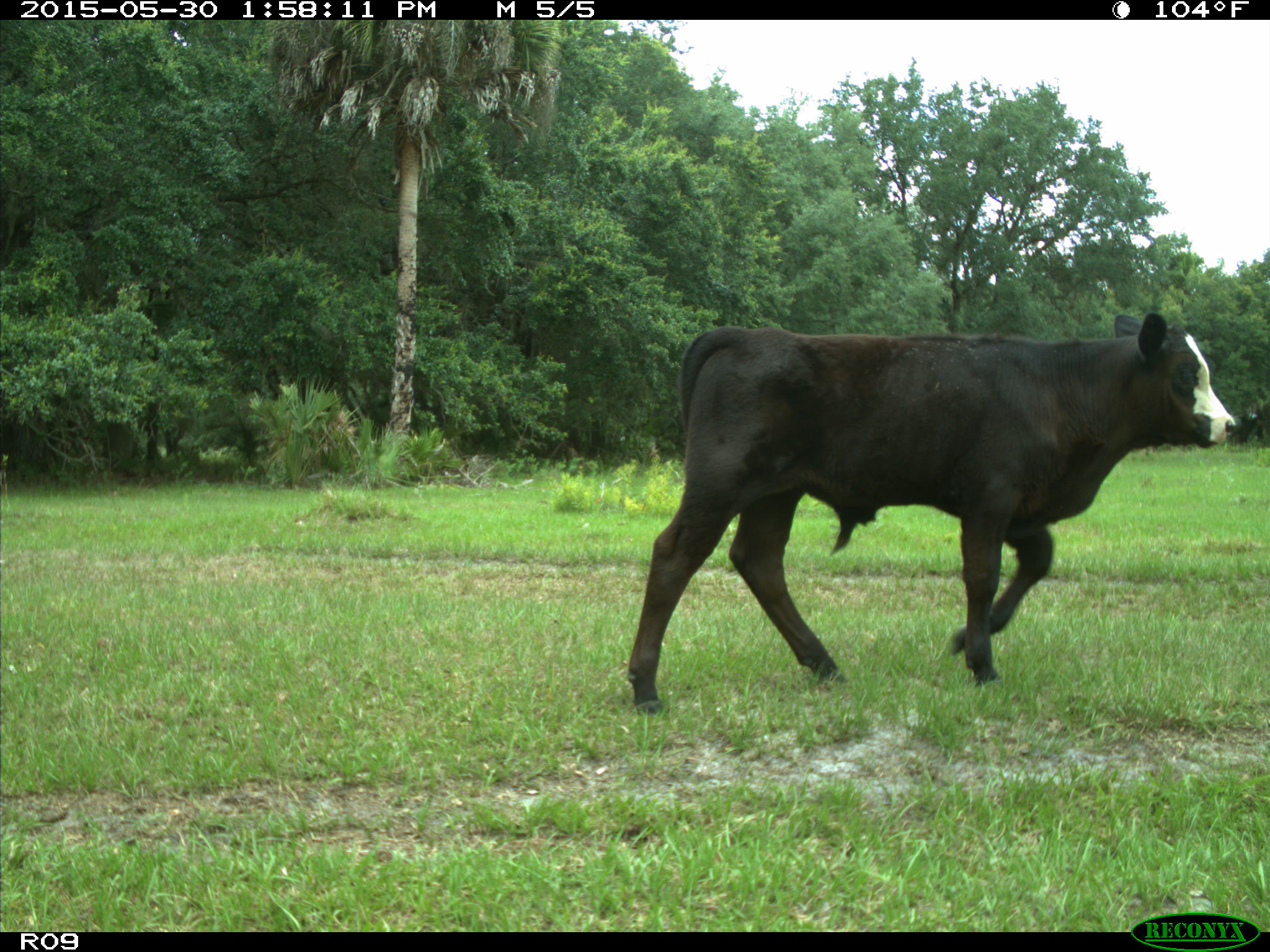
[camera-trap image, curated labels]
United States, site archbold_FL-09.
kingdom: Animalia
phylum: Chordata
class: Mammalia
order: Artiodactyla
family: Bovidae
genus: Bos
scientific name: Bos taurus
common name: domestic cow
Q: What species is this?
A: Bos taurus (domestic cow).